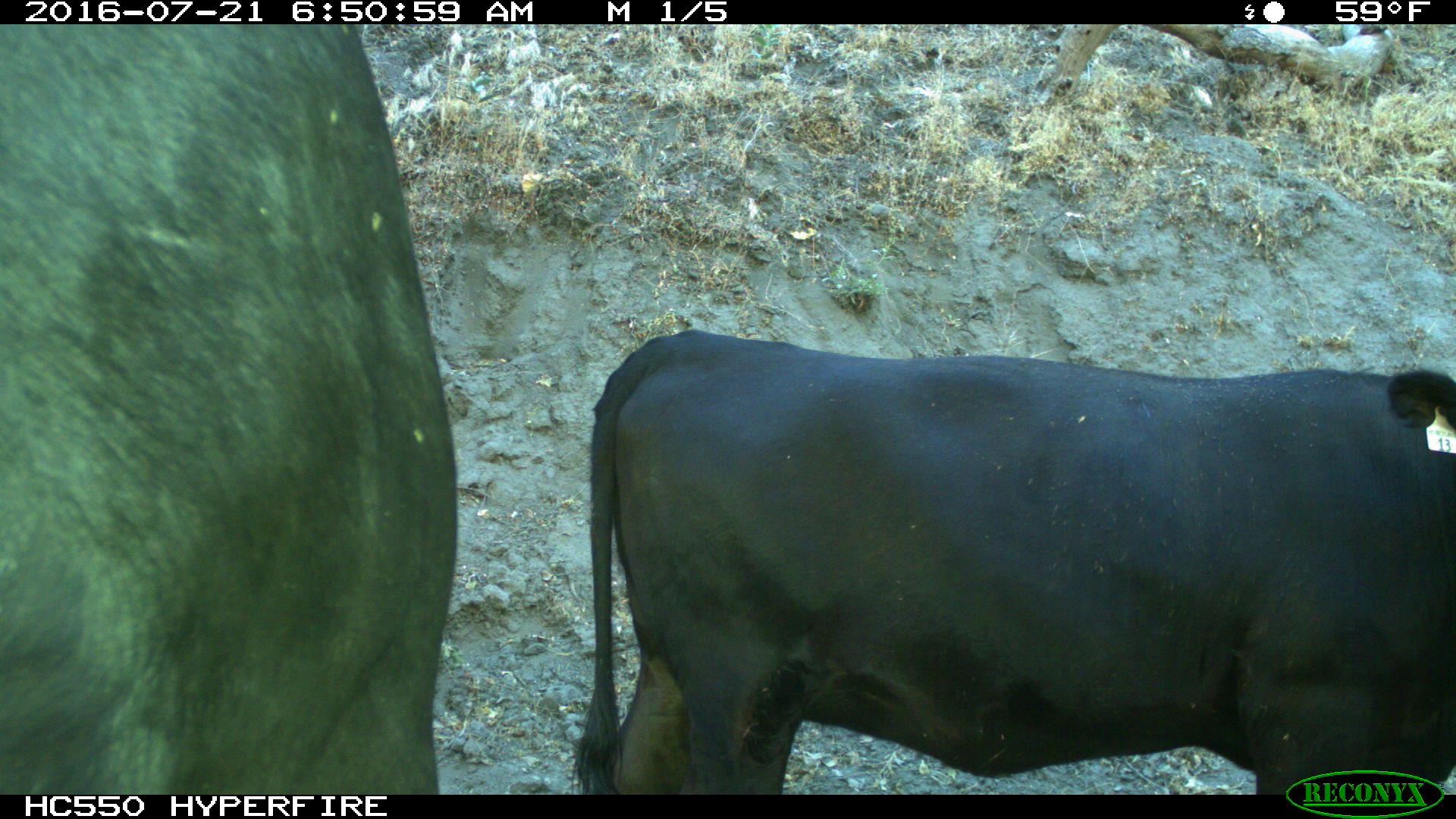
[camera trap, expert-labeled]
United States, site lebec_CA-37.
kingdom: Animalia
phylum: Chordata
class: Mammalia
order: Artiodactyla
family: Bovidae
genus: Bos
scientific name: Bos taurus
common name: domestic cow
Bos taurus (domestic cow).